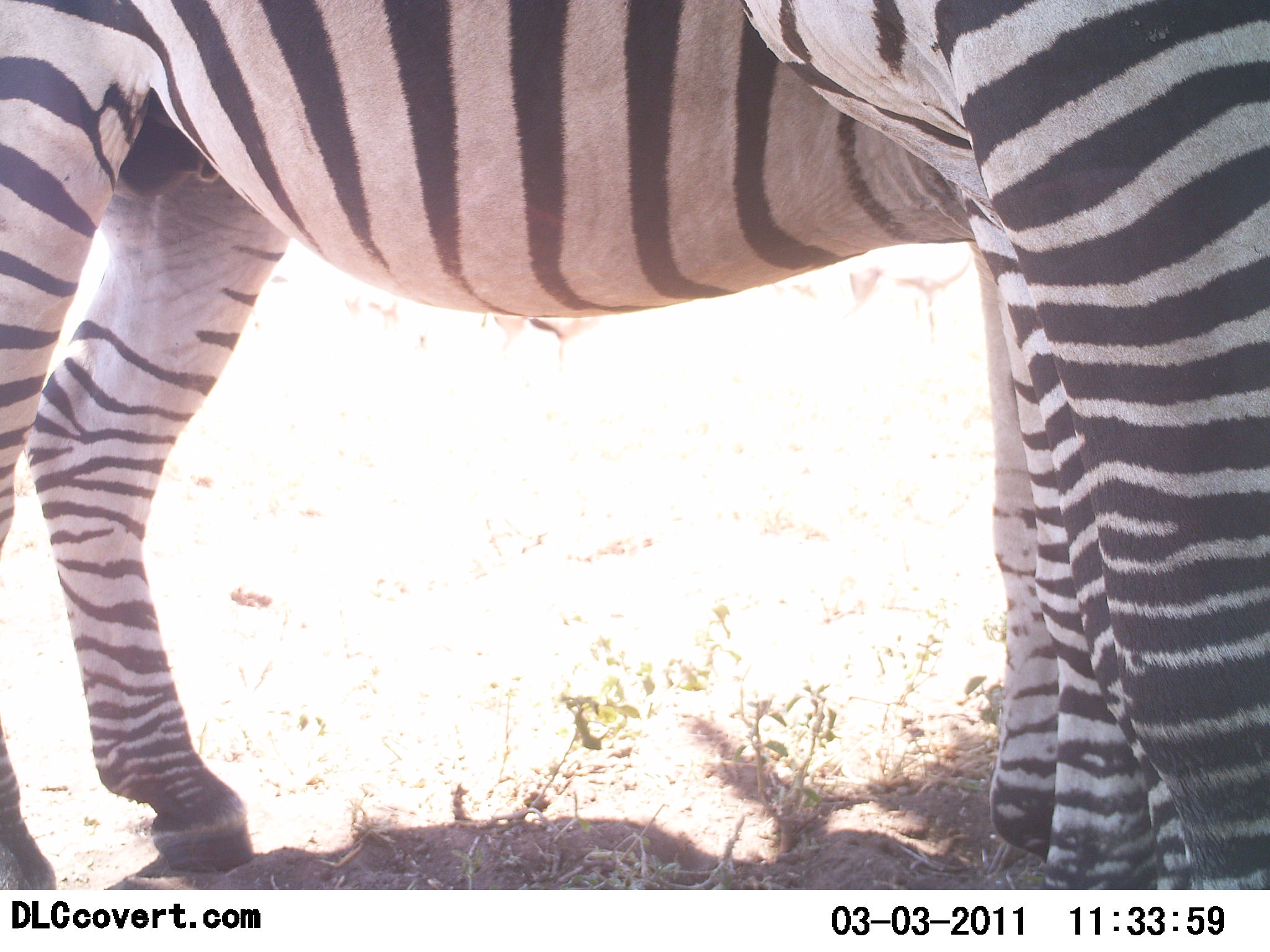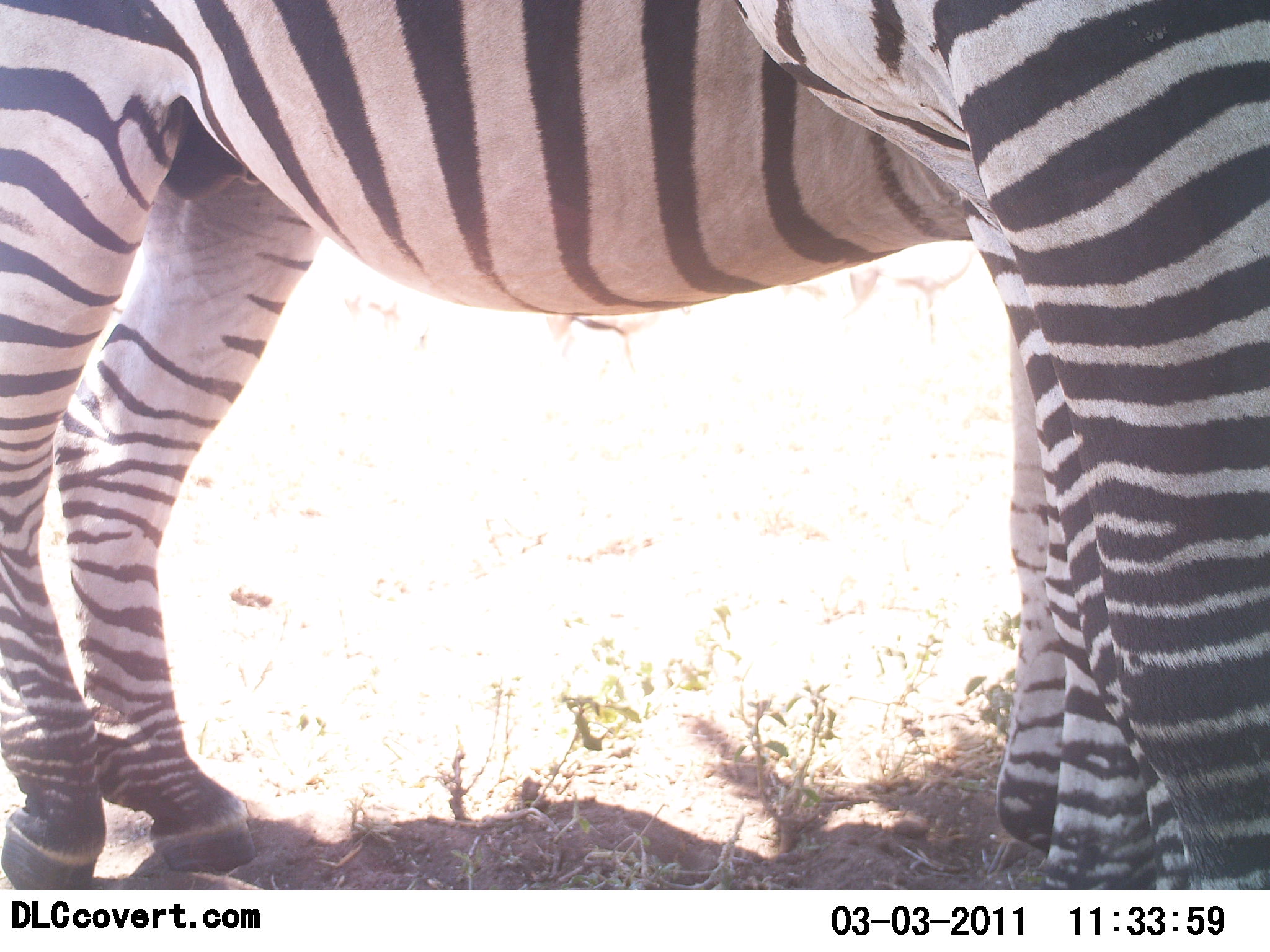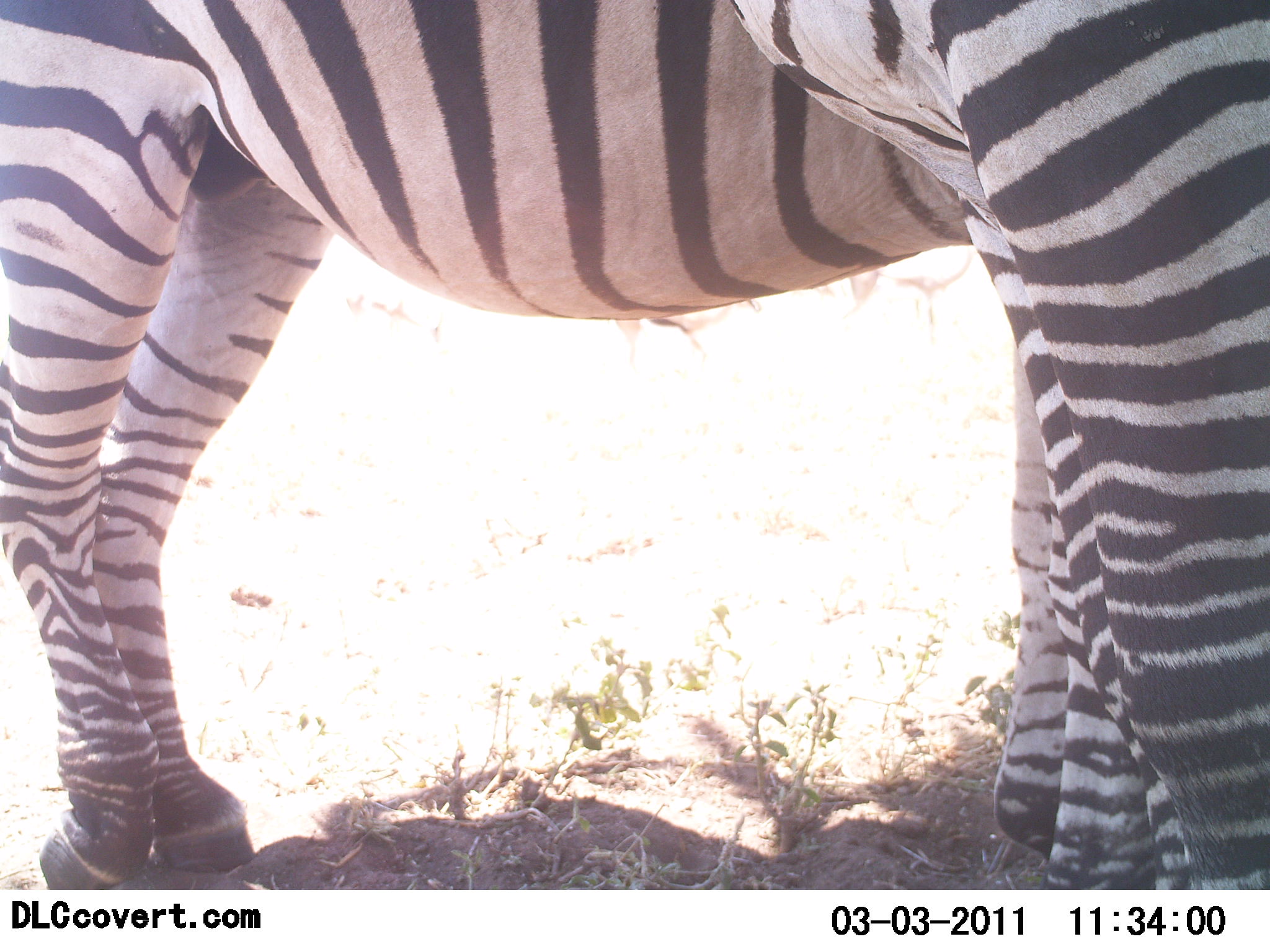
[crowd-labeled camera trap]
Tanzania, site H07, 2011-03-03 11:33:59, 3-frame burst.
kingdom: Animalia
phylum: Chordata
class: Mammalia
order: Perissodactyla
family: Equidae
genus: Equus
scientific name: Equus quagga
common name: plains zebra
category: zebra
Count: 2.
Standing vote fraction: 100%.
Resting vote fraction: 0%.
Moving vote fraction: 0%.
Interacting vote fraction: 8%.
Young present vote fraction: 0%.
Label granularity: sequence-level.